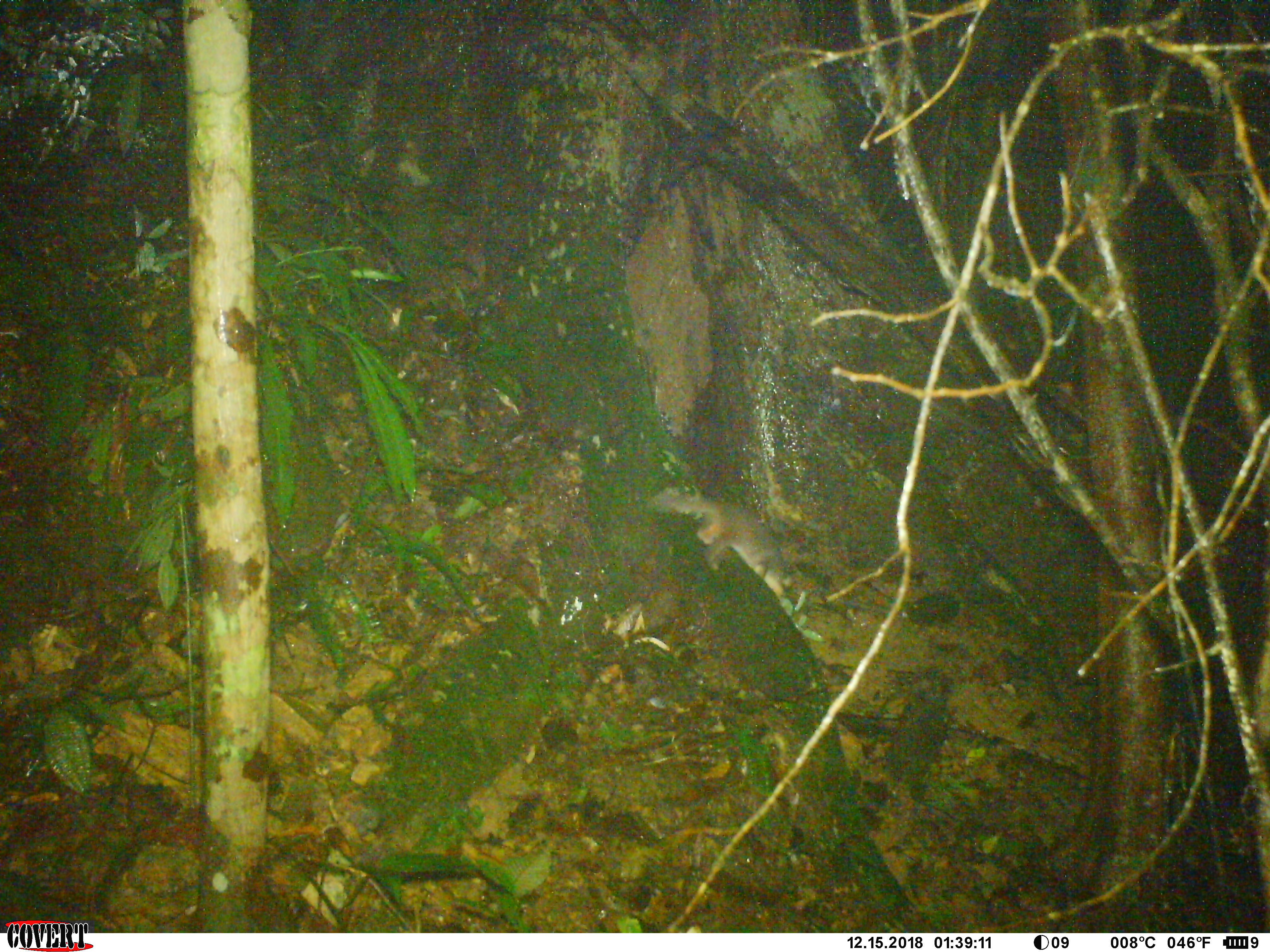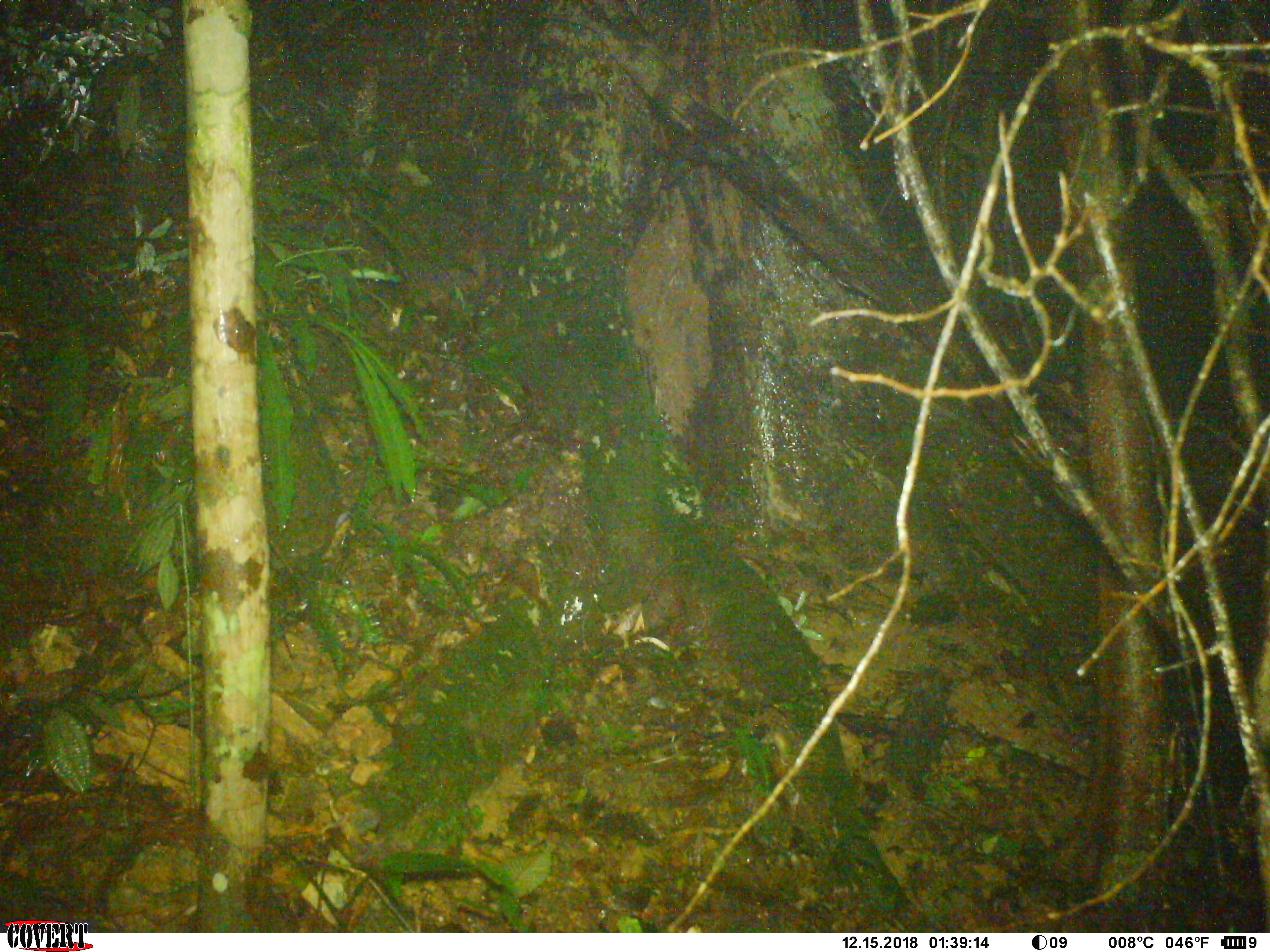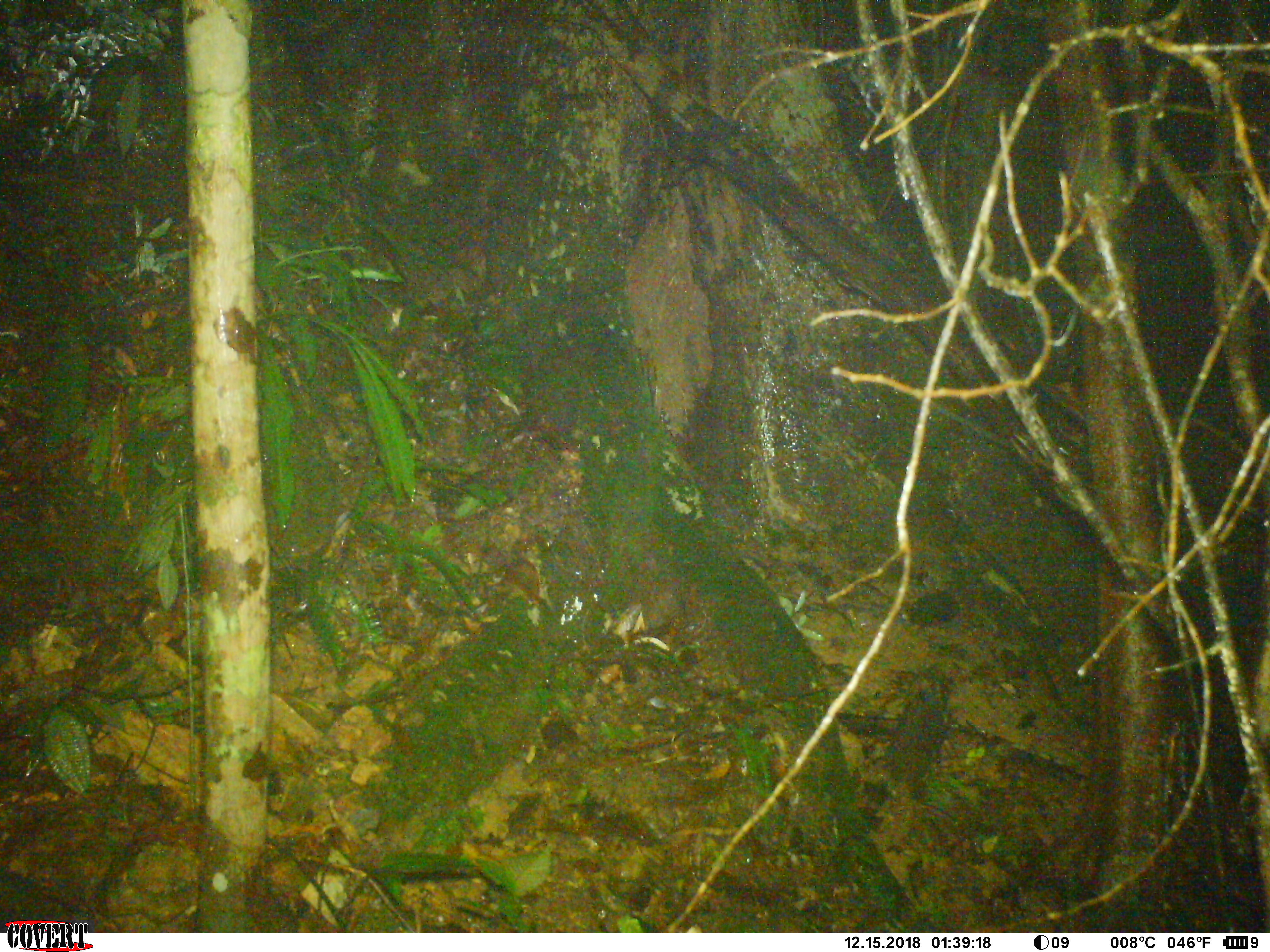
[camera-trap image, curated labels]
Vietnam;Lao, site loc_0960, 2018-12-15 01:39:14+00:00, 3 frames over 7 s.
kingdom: Animalia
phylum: Chordata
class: Mammalia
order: Carnivora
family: Mustelidae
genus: Melogale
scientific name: Melogale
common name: ferret badger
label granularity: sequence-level